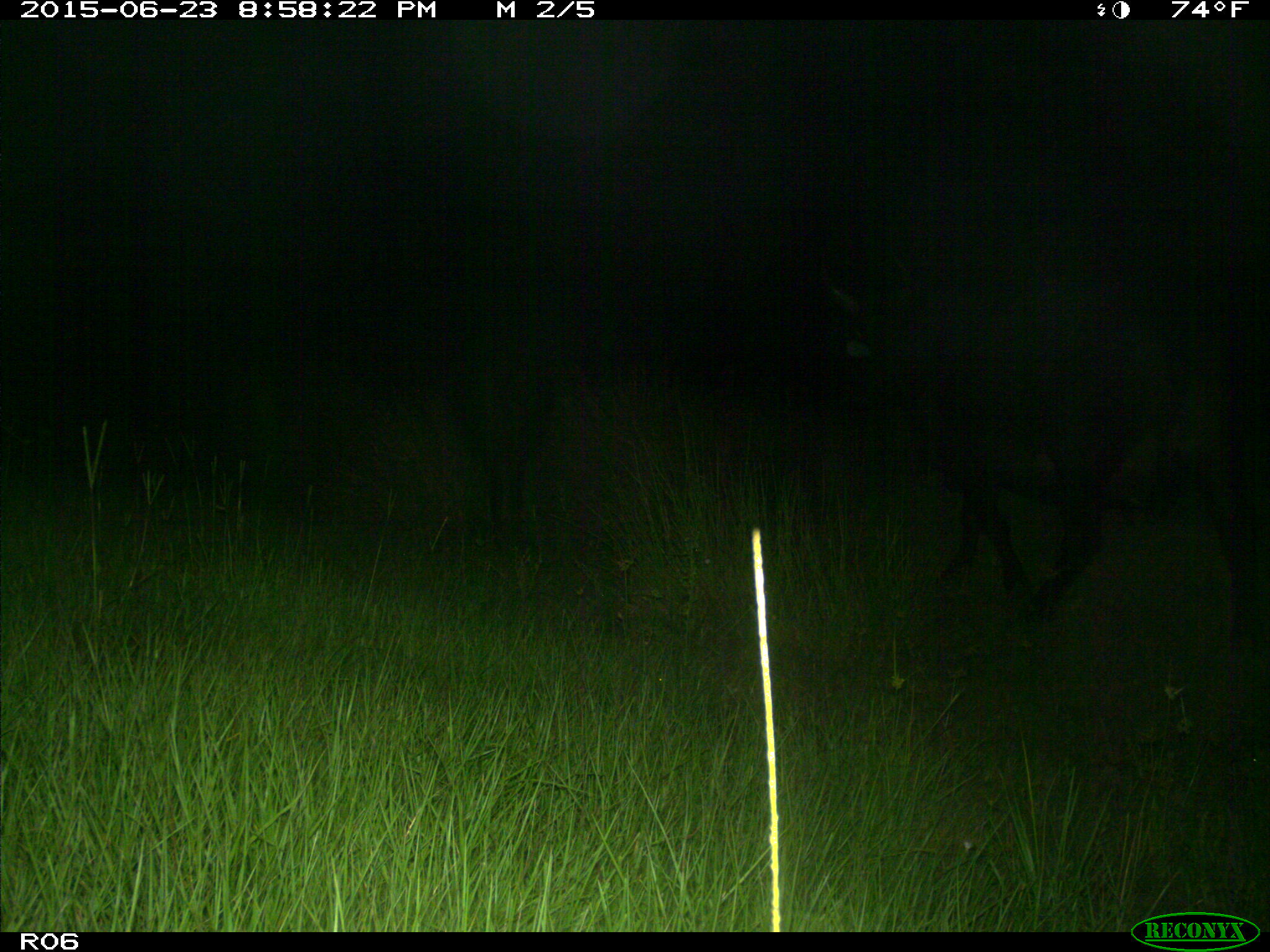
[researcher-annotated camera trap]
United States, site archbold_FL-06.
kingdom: Animalia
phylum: Chordata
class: Mammalia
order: Artiodactyla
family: Bovidae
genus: Bos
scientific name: Bos taurus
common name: domestic cow